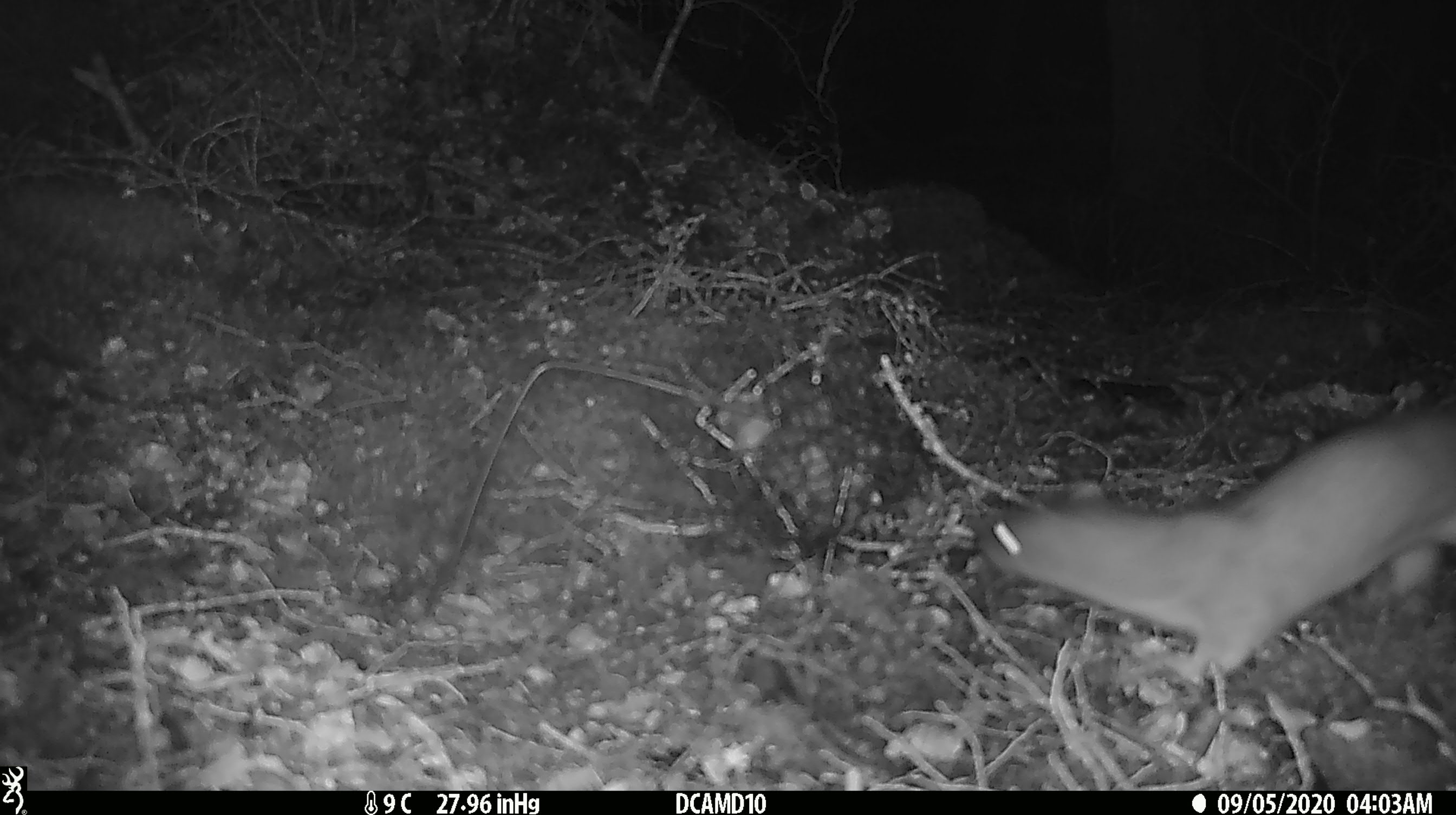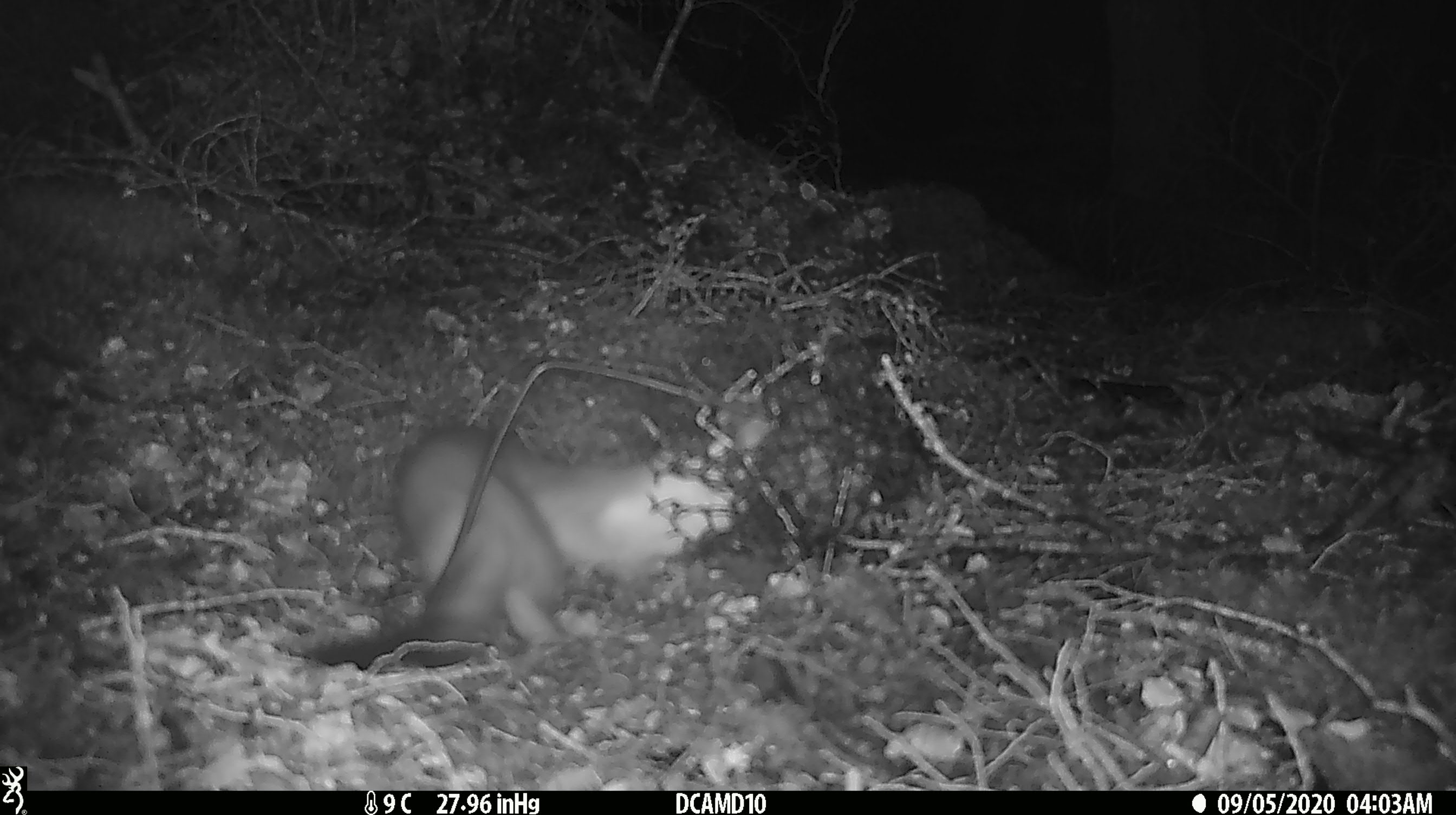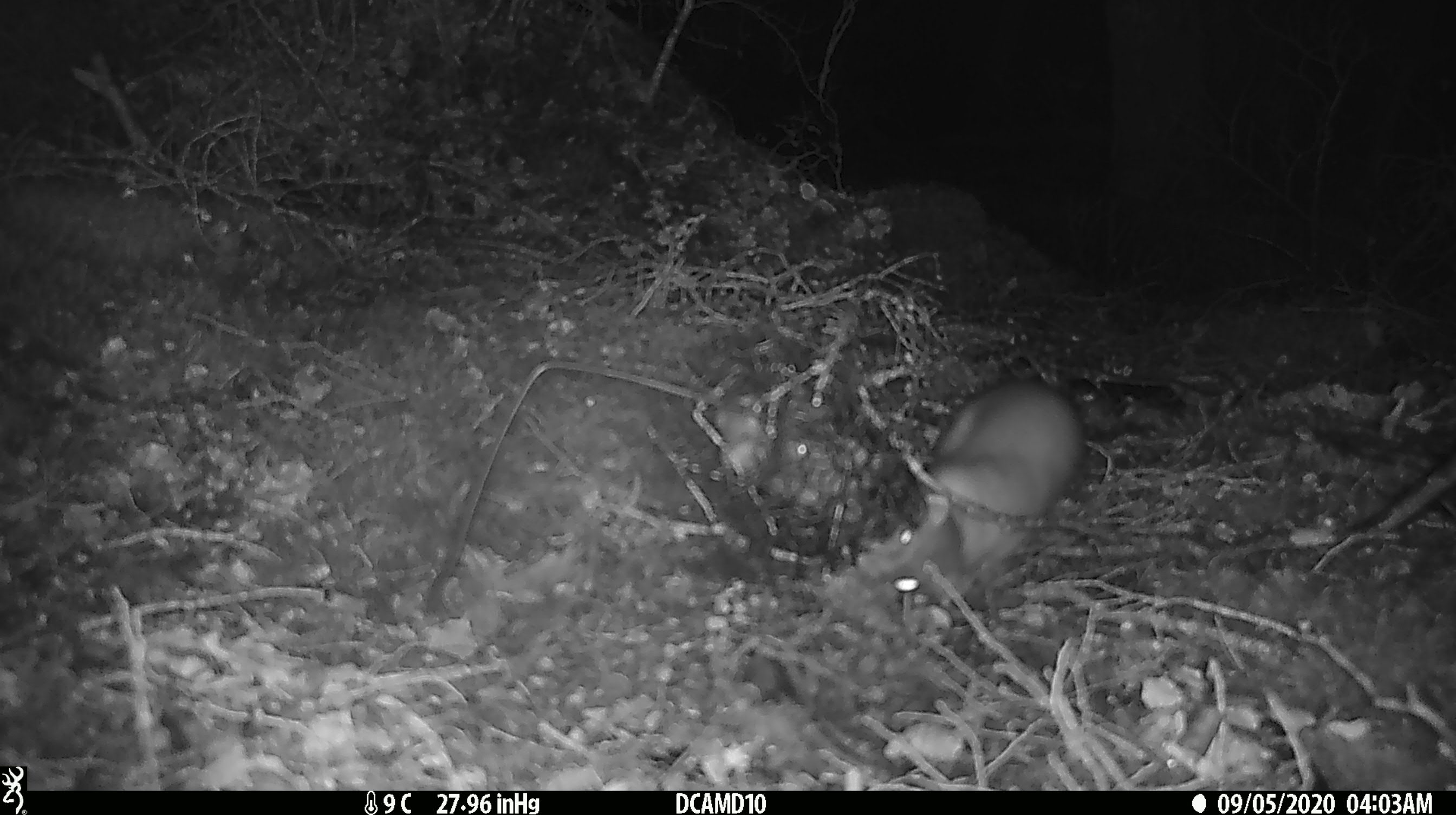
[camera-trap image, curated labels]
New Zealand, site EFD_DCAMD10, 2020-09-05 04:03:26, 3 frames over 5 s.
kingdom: Animalia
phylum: Chordata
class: Mammalia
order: Carnivora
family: Mustelidae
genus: Mustela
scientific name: Mustela erminea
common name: stoat